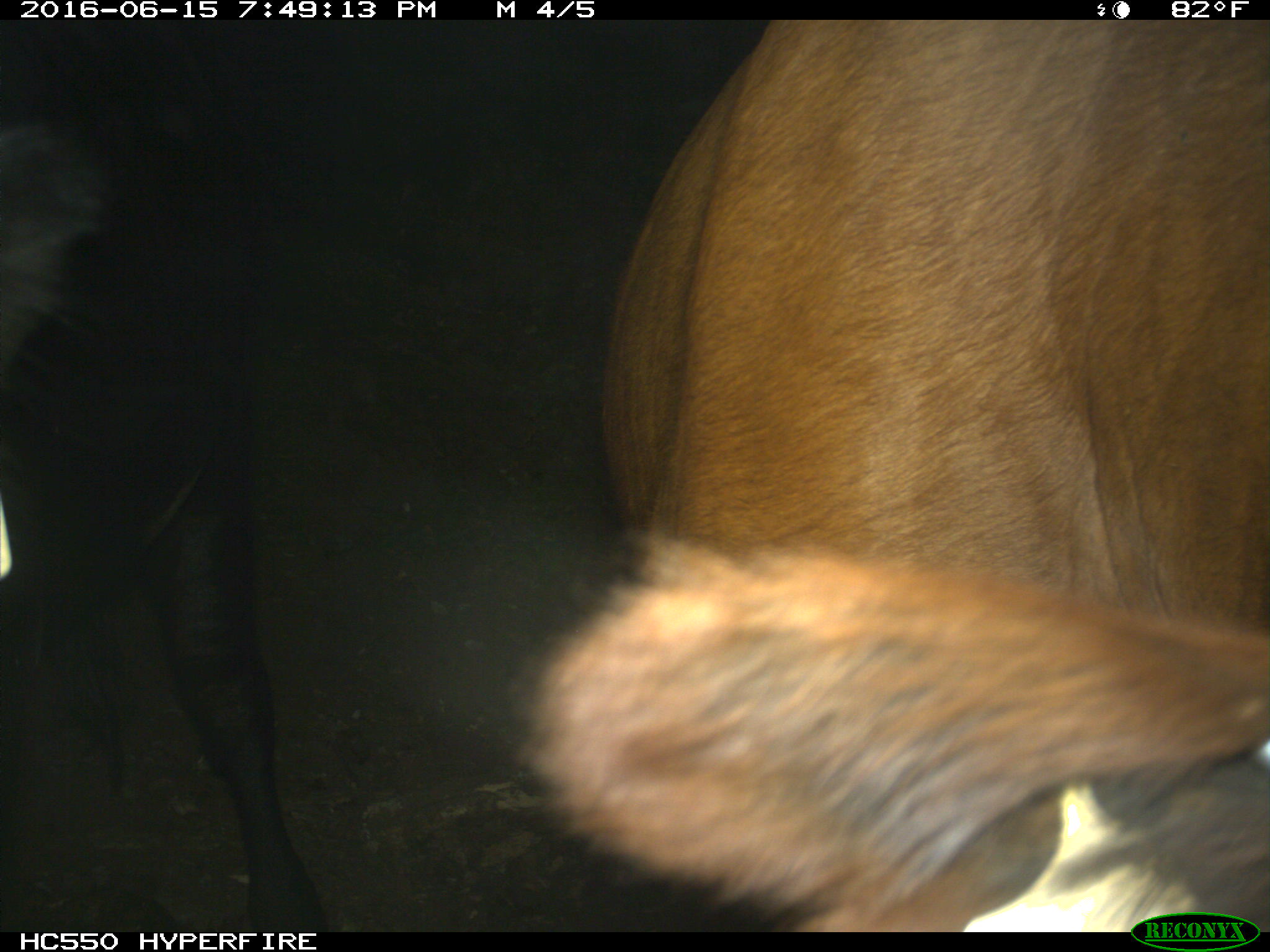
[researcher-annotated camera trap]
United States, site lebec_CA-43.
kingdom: Animalia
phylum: Chordata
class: Mammalia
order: Artiodactyla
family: Bovidae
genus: Bos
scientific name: Bos taurus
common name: domestic cow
Bos taurus (domestic cow).